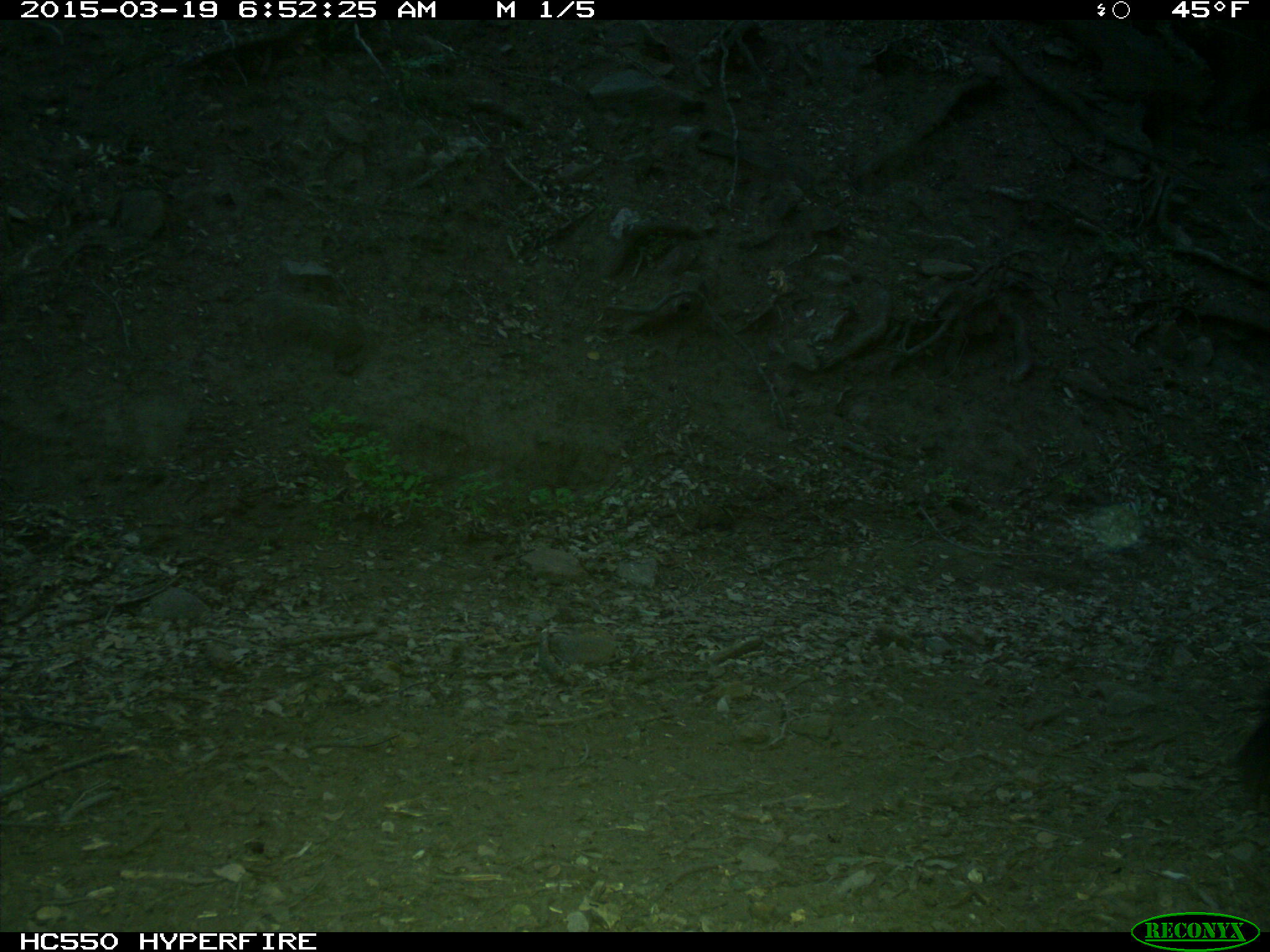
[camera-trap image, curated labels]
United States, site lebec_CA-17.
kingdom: Animalia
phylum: Chordata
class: Mammalia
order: Artiodactyla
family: Bovidae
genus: Bos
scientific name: Bos taurus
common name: domestic cow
Bos taurus (domestic cow).